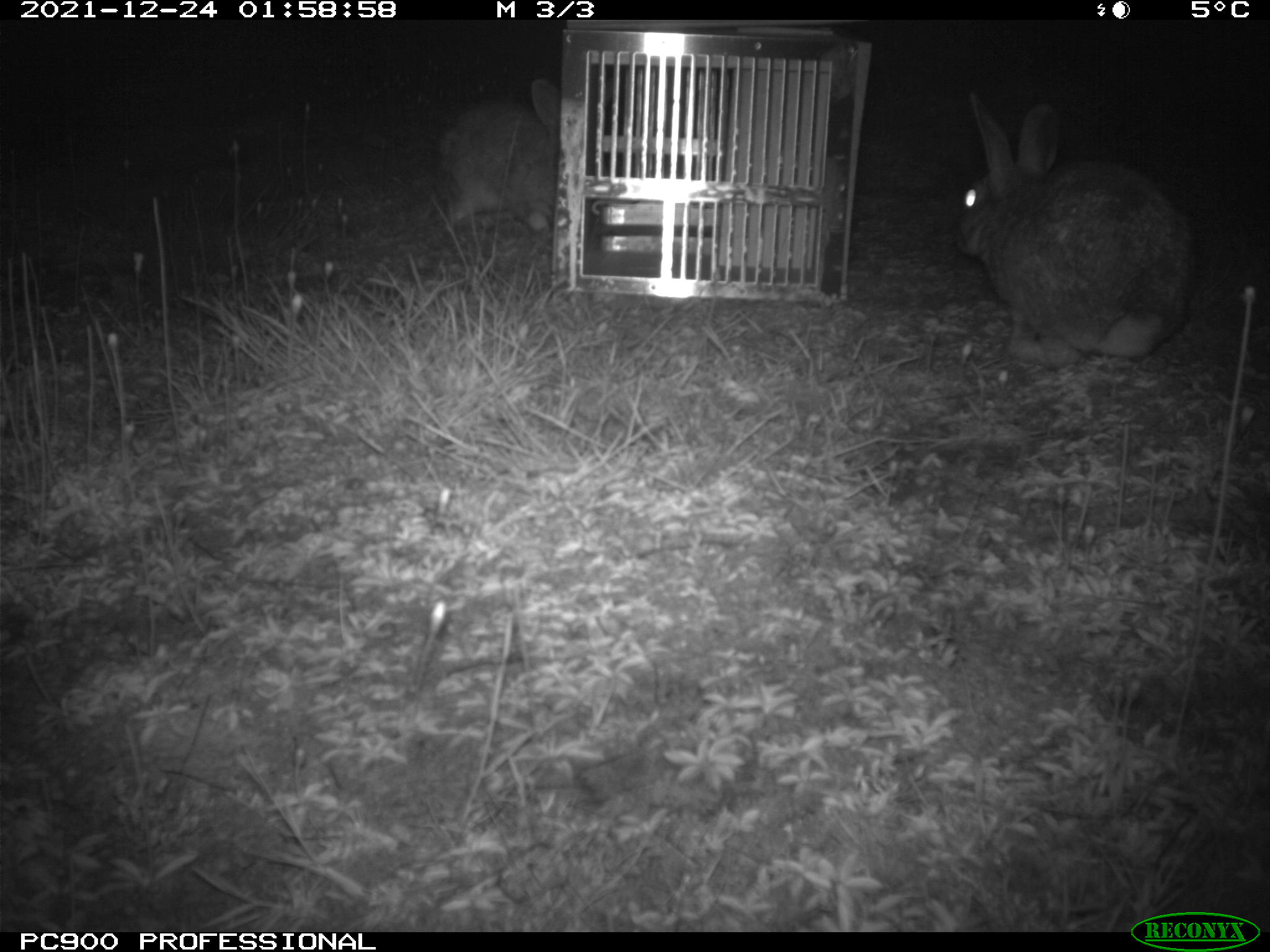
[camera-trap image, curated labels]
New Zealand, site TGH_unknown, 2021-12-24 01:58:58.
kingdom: Animalia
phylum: Chordata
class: Mammalia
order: Lagomorpha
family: Leporidae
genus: Oryctolagus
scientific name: Oryctolagus cuniculus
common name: european rabbit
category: rabbit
Rabbit (european rabbit) (Oryctolagus cuniculus).